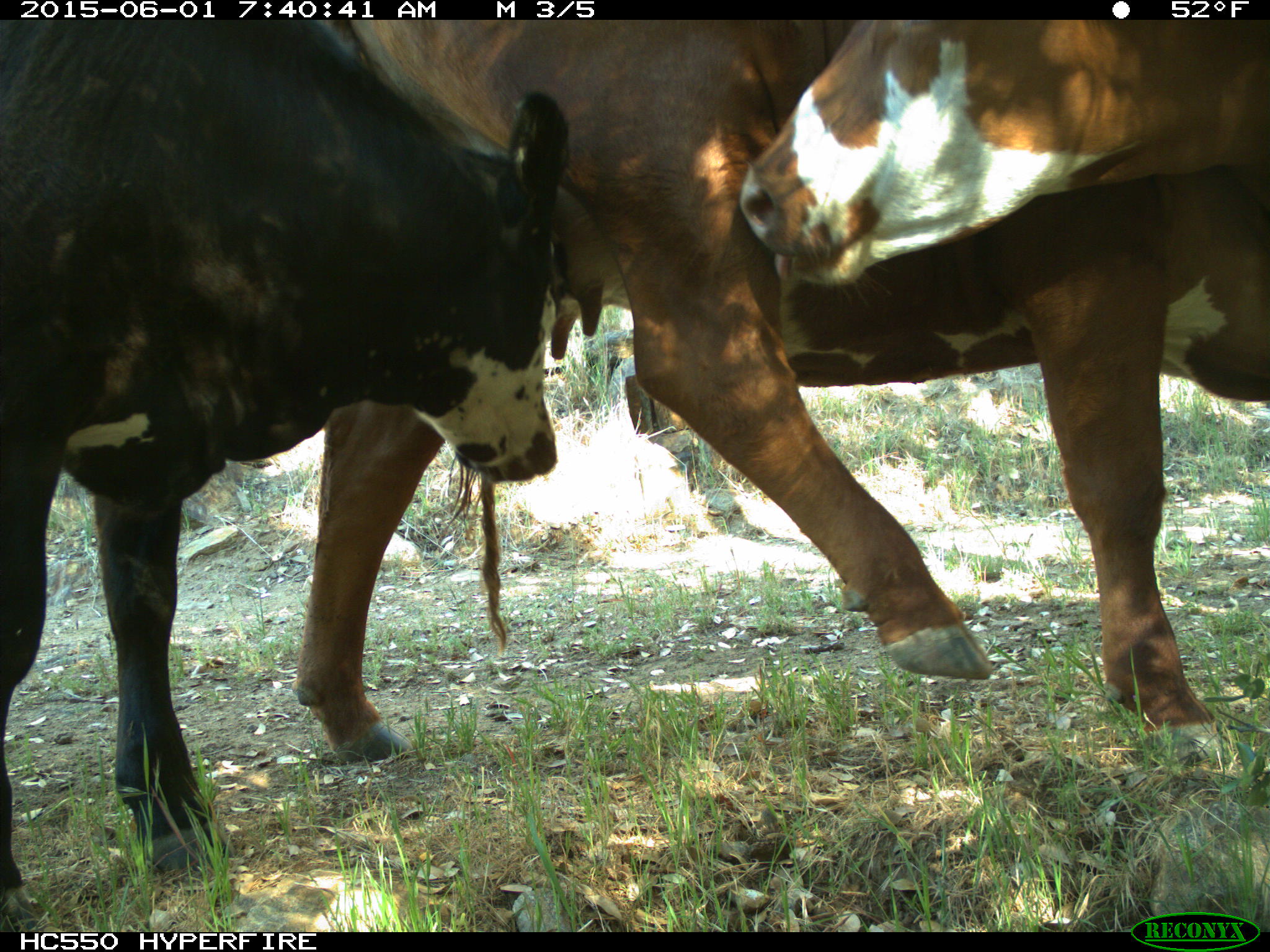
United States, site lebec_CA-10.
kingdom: Animalia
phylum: Chordata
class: Mammalia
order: Artiodactyla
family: Bovidae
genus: Bos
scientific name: Bos taurus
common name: domestic cow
Bos taurus (domestic cow).